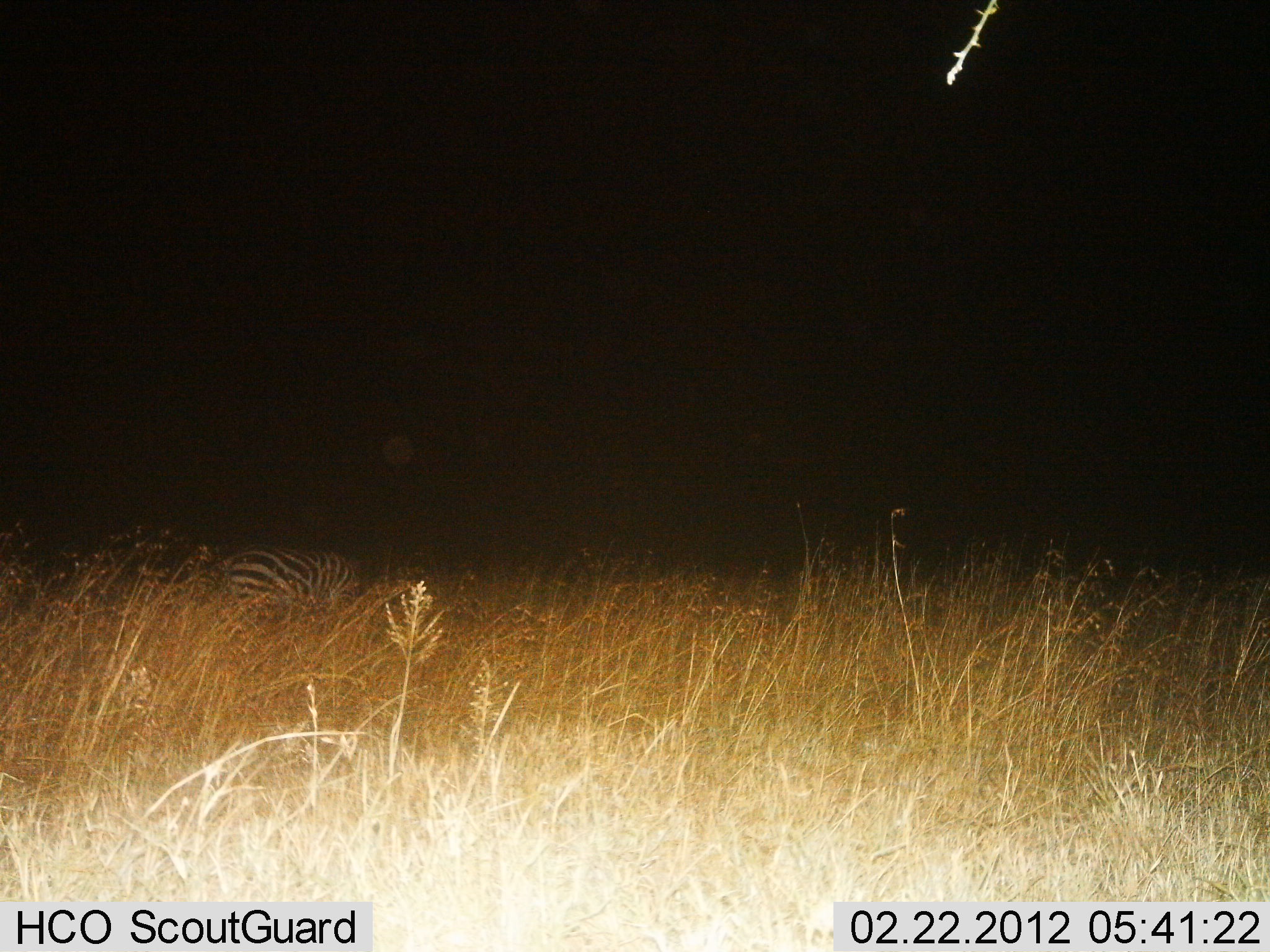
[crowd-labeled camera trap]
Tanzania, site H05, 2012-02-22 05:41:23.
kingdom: Animalia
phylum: Chordata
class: Mammalia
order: Perissodactyla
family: Equidae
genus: Equus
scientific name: Equus quagga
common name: plains zebra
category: zebra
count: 1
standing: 14%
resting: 14%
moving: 14%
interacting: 0%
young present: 0%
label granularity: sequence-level